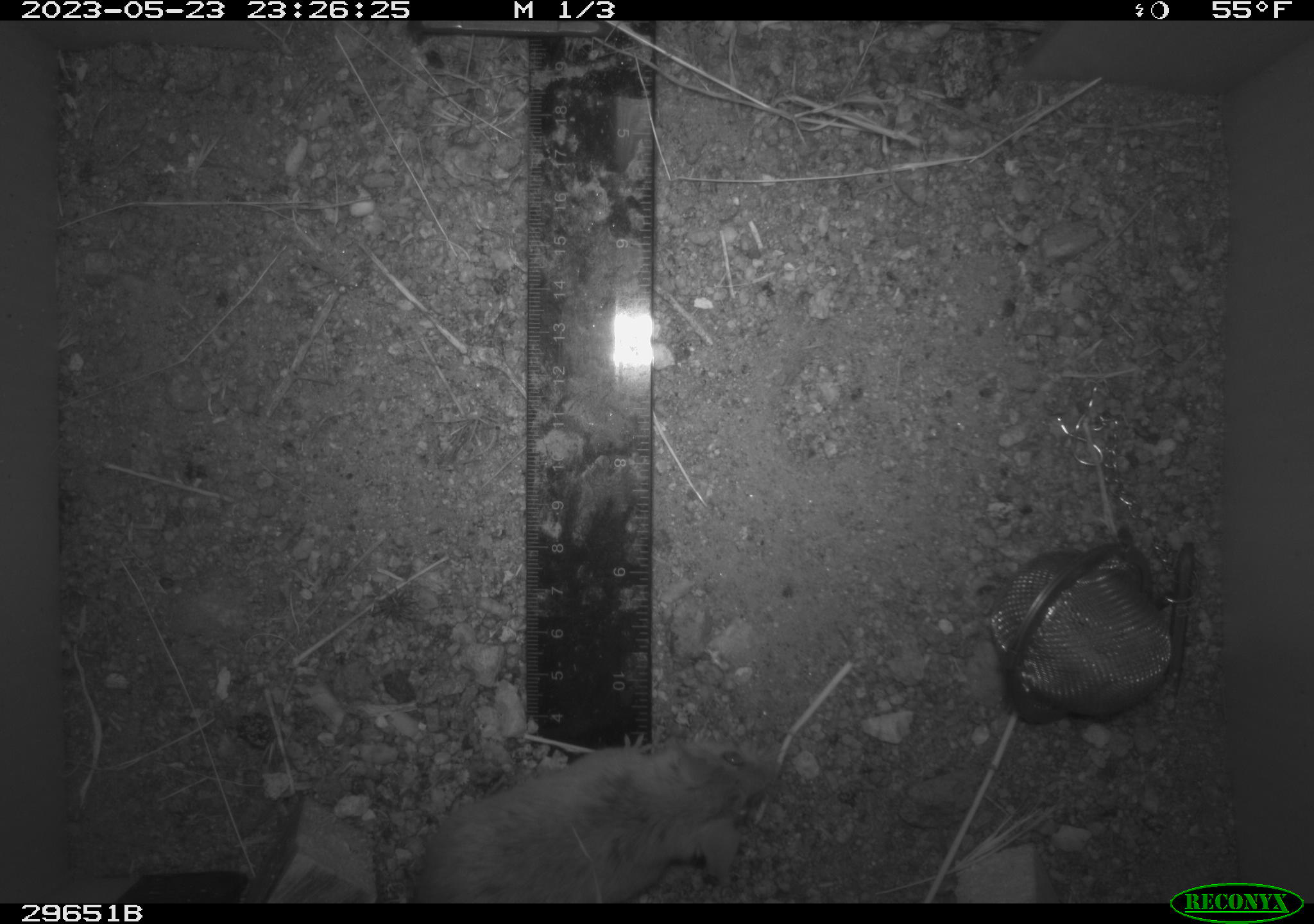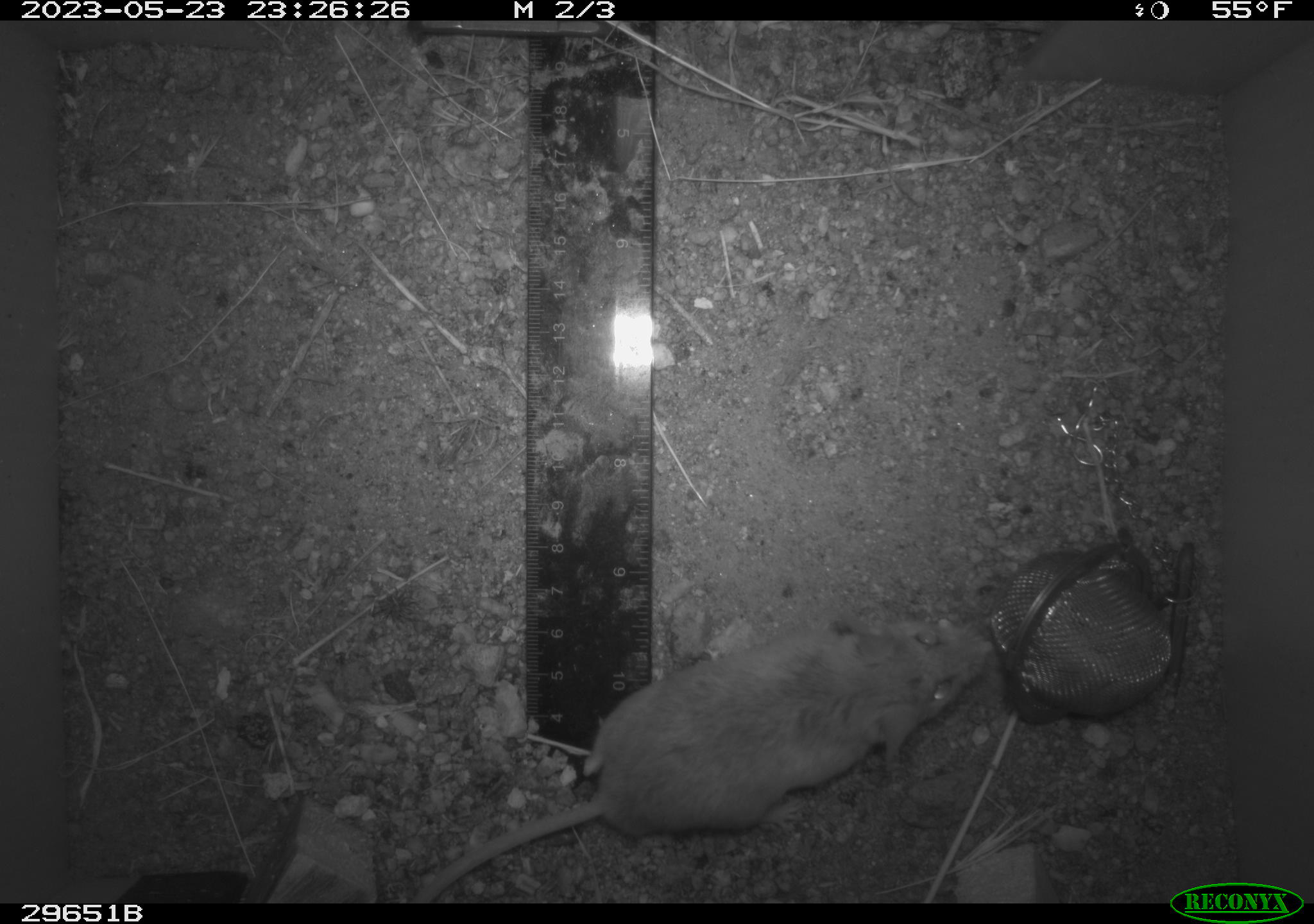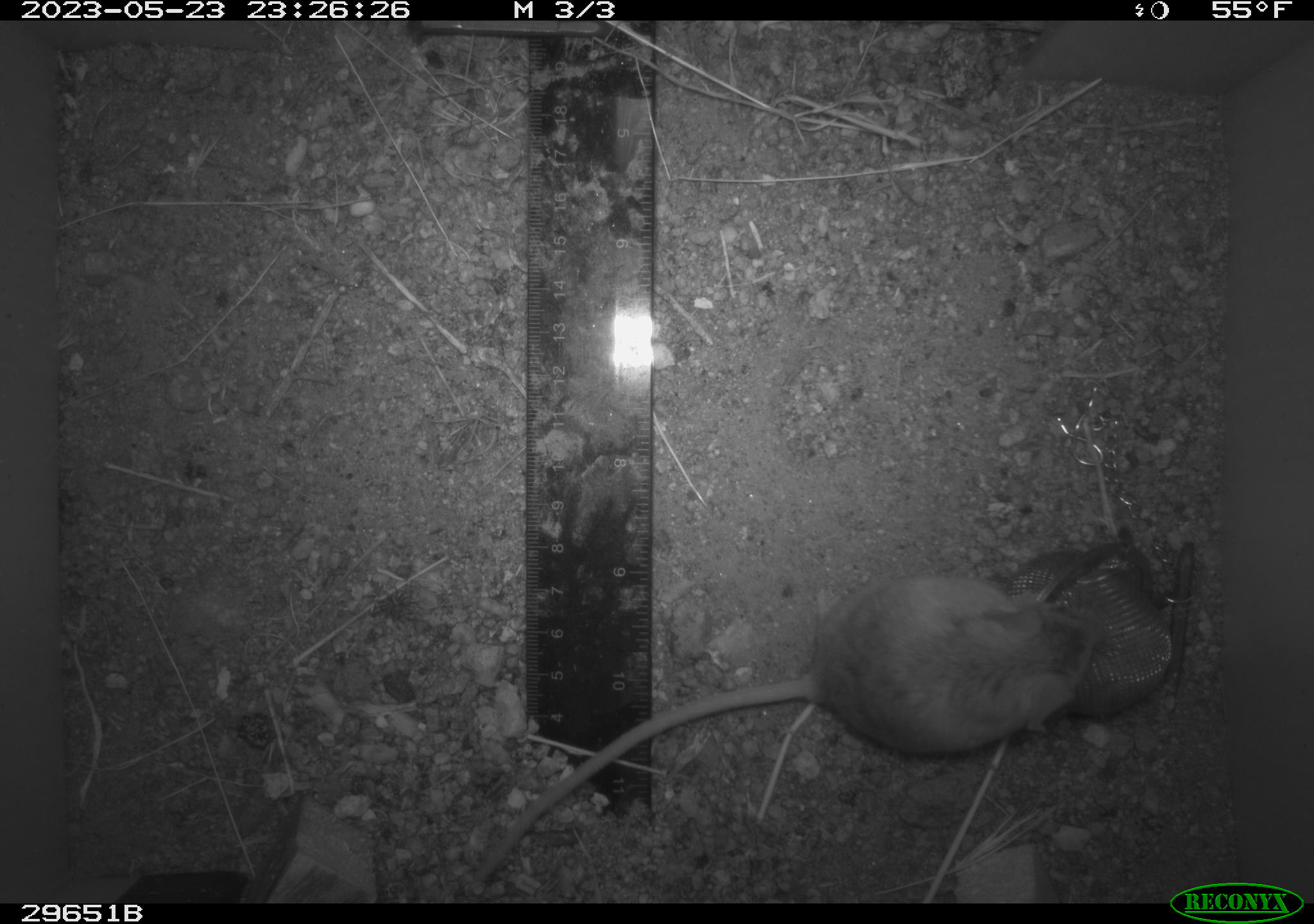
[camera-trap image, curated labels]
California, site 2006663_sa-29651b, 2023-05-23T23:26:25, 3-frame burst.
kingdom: Animalia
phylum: Chordata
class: Mammalia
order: Rodentia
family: Cricetidae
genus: Peromyscus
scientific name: Peromyscus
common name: deer mice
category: peromyscus species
Peromyscus species (deer mice) (Peromyscus).